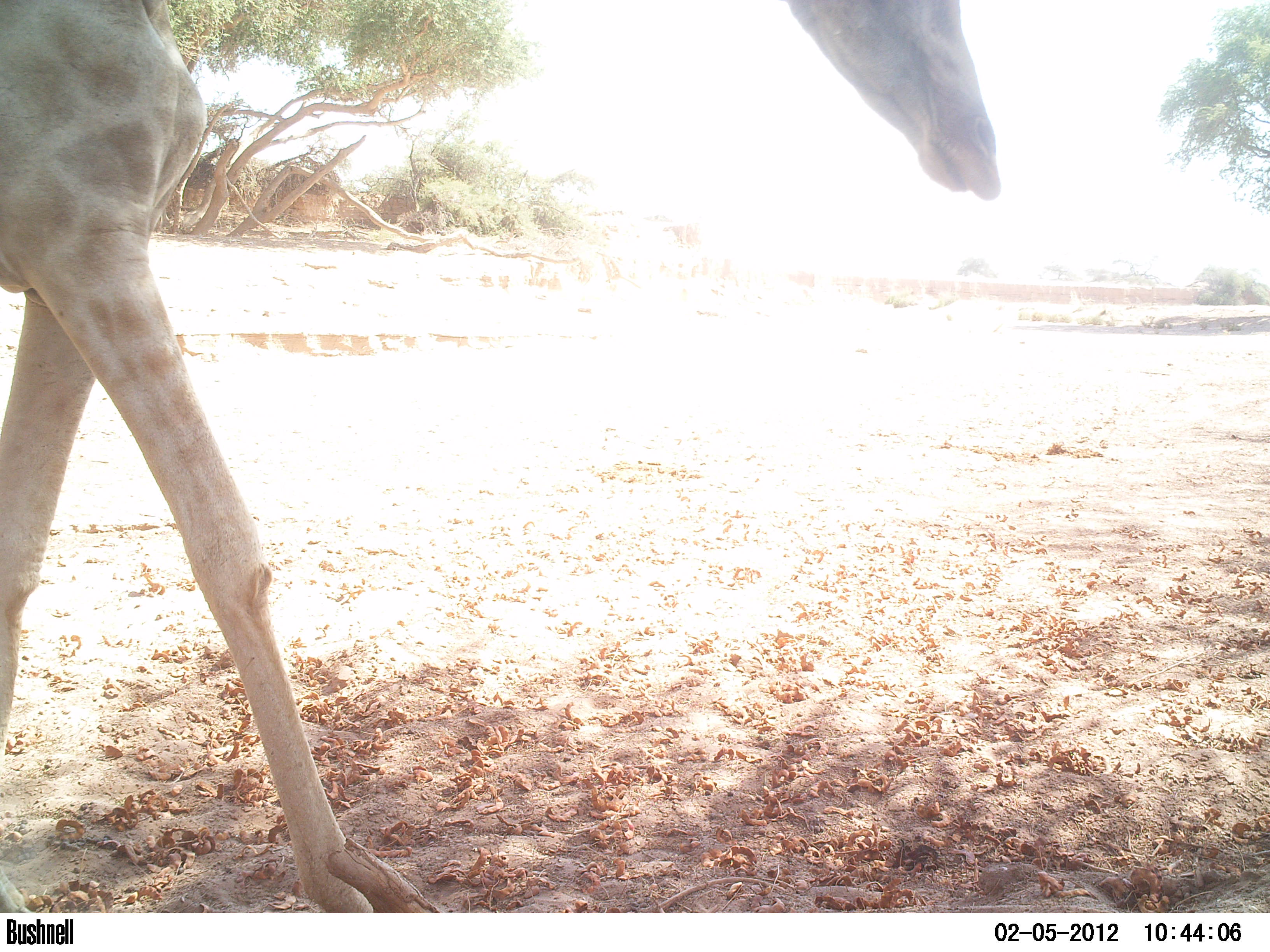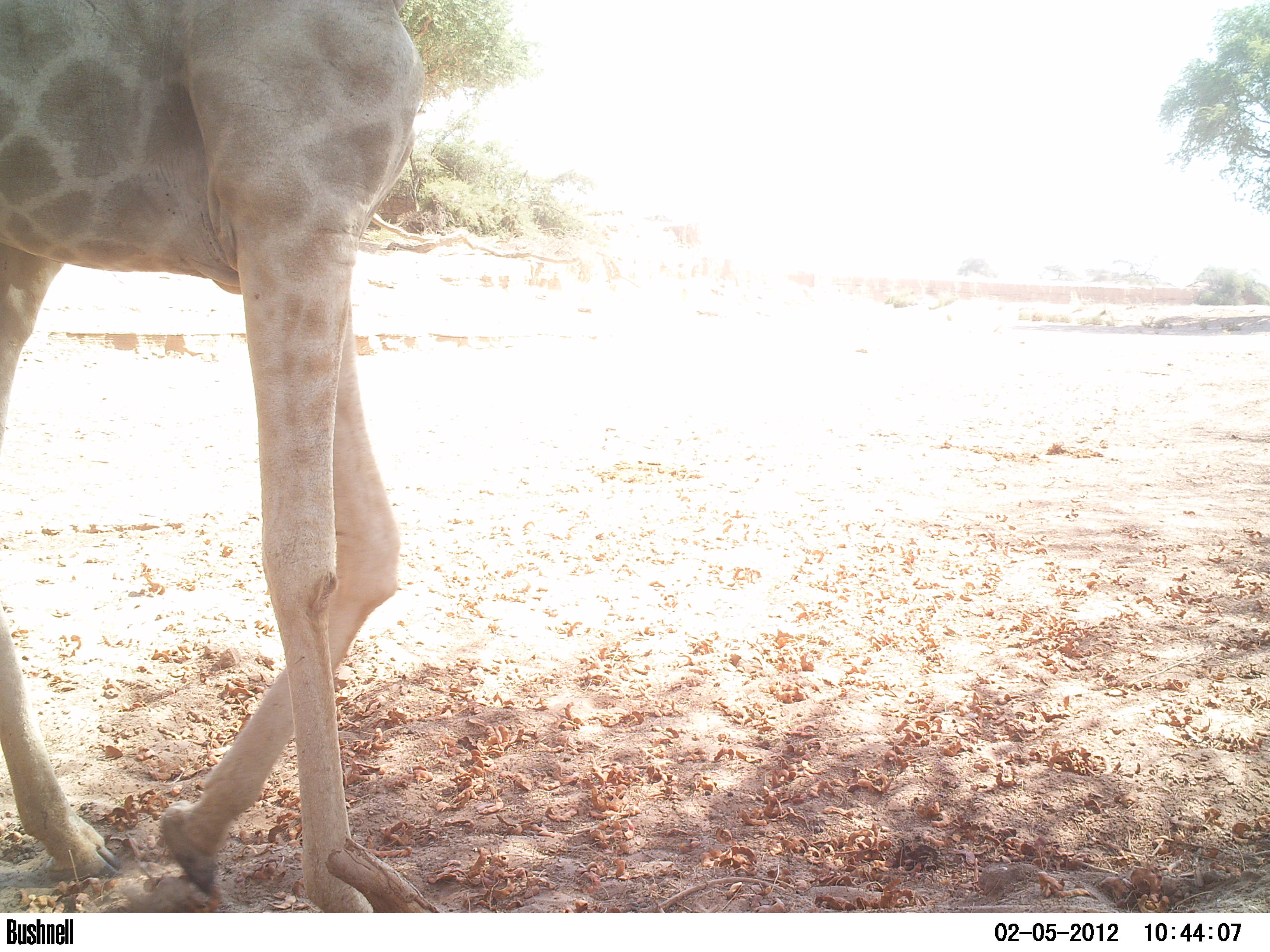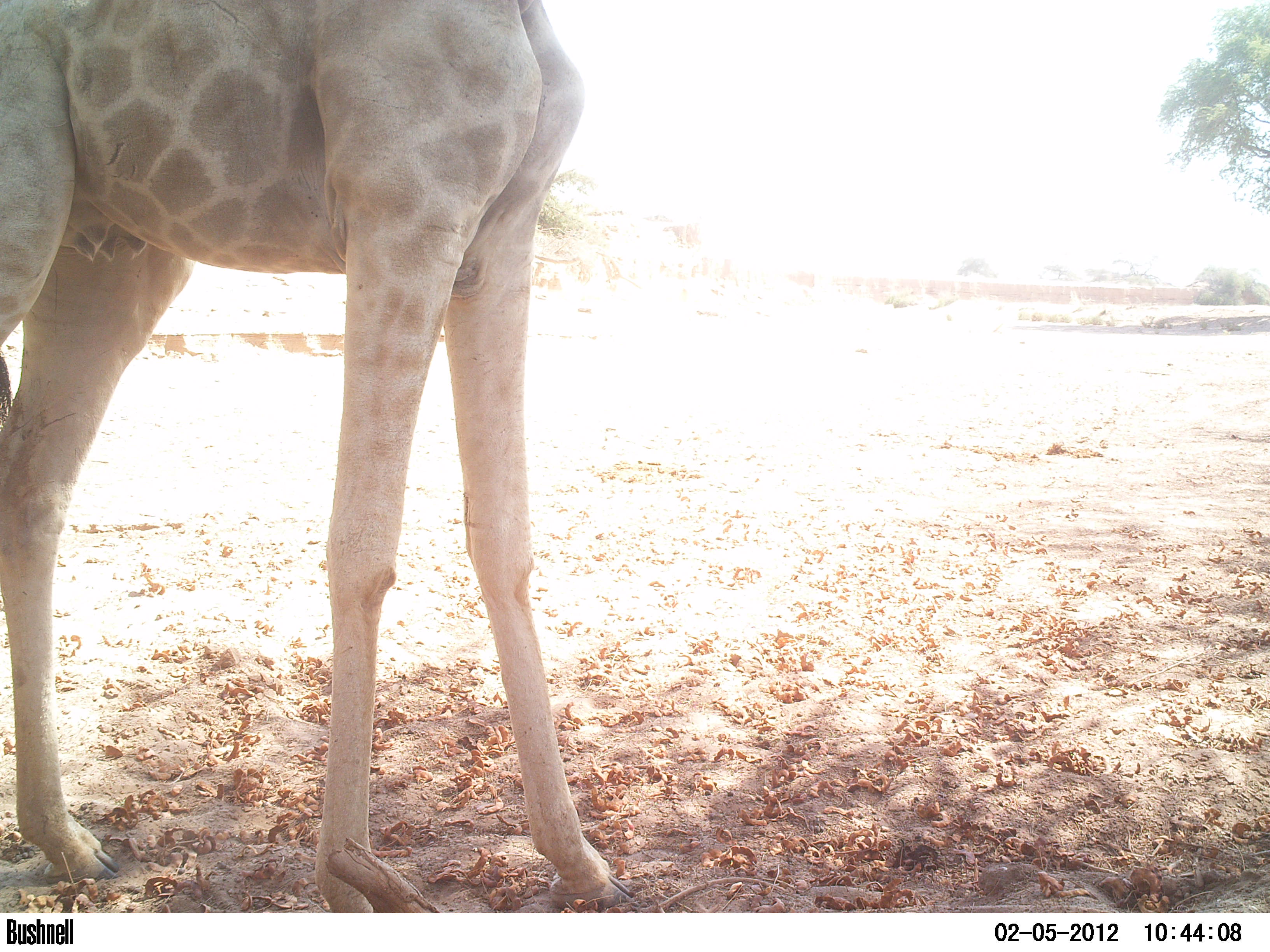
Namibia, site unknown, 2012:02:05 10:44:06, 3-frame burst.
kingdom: Animalia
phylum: Chordata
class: Mammalia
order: Artiodactyla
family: Giraffidae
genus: Giraffa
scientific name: Giraffa camelopardalis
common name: giraffe